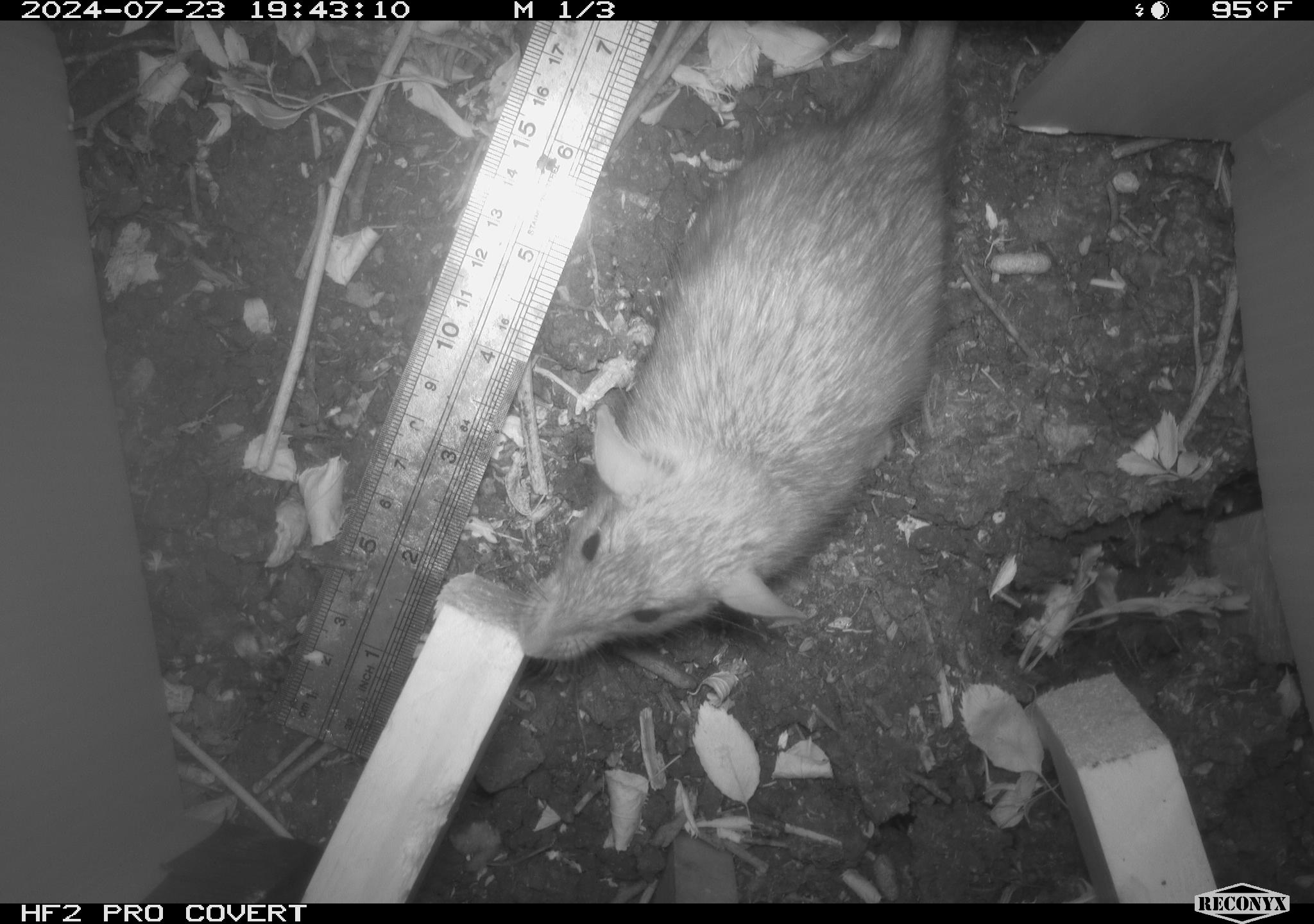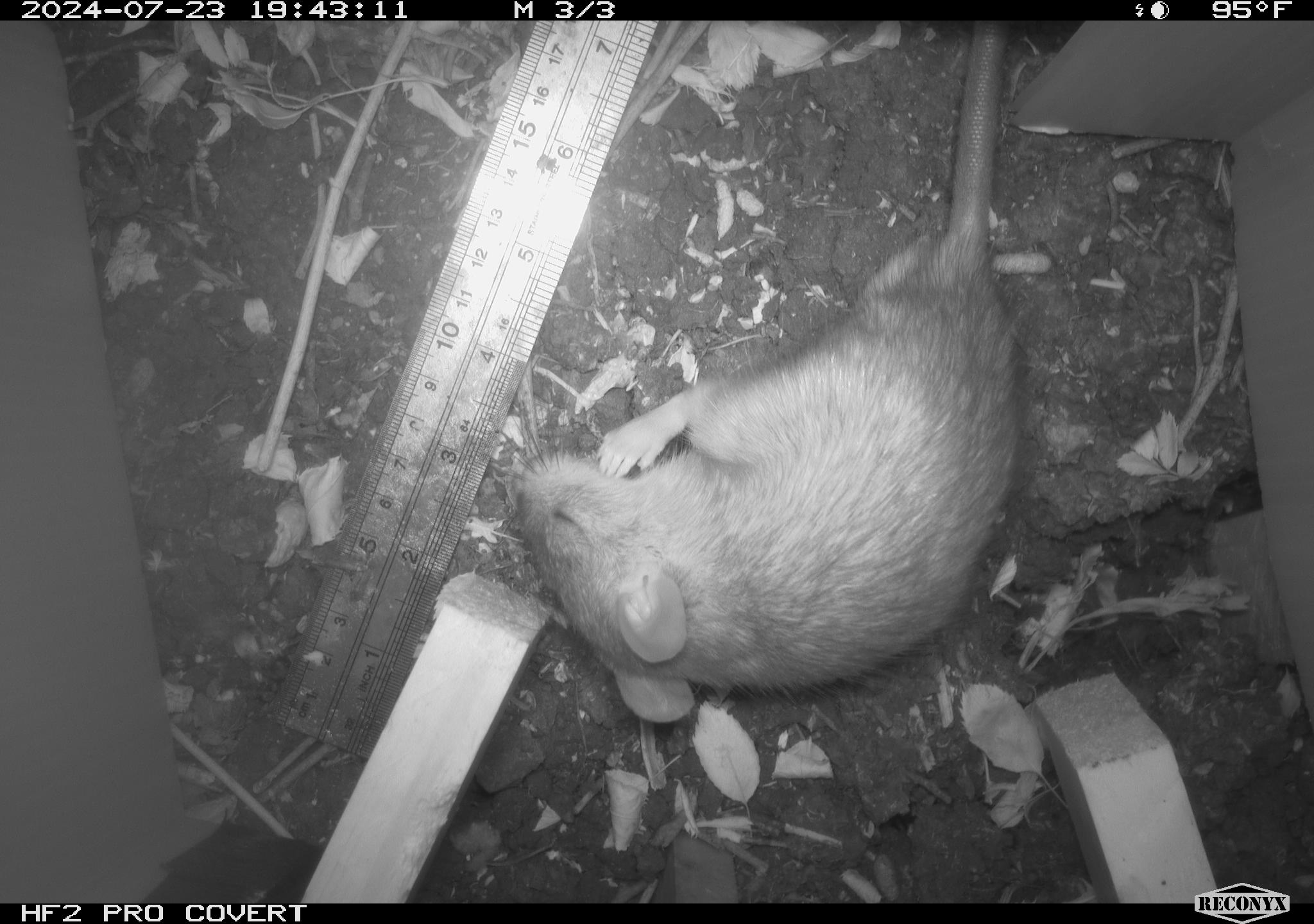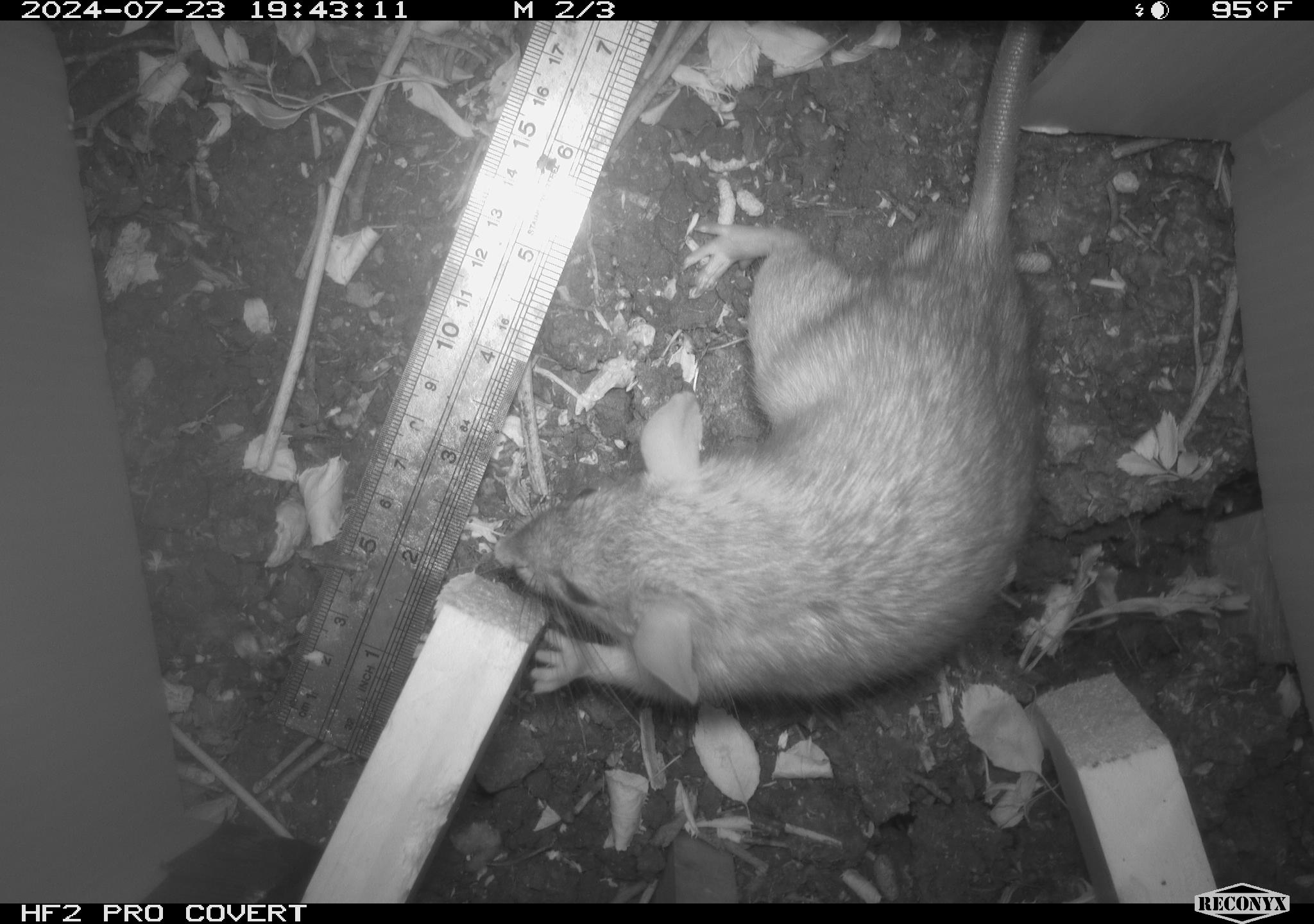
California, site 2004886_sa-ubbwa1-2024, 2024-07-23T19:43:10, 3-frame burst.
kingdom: Animalia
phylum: Chordata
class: Mammalia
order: Rodentia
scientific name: Rodentia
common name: woodrat or rat or mouse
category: woodrat or rat or mouse species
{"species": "woodrat or rat or mouse species (woodrat or rat or mouse) (Rodentia)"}